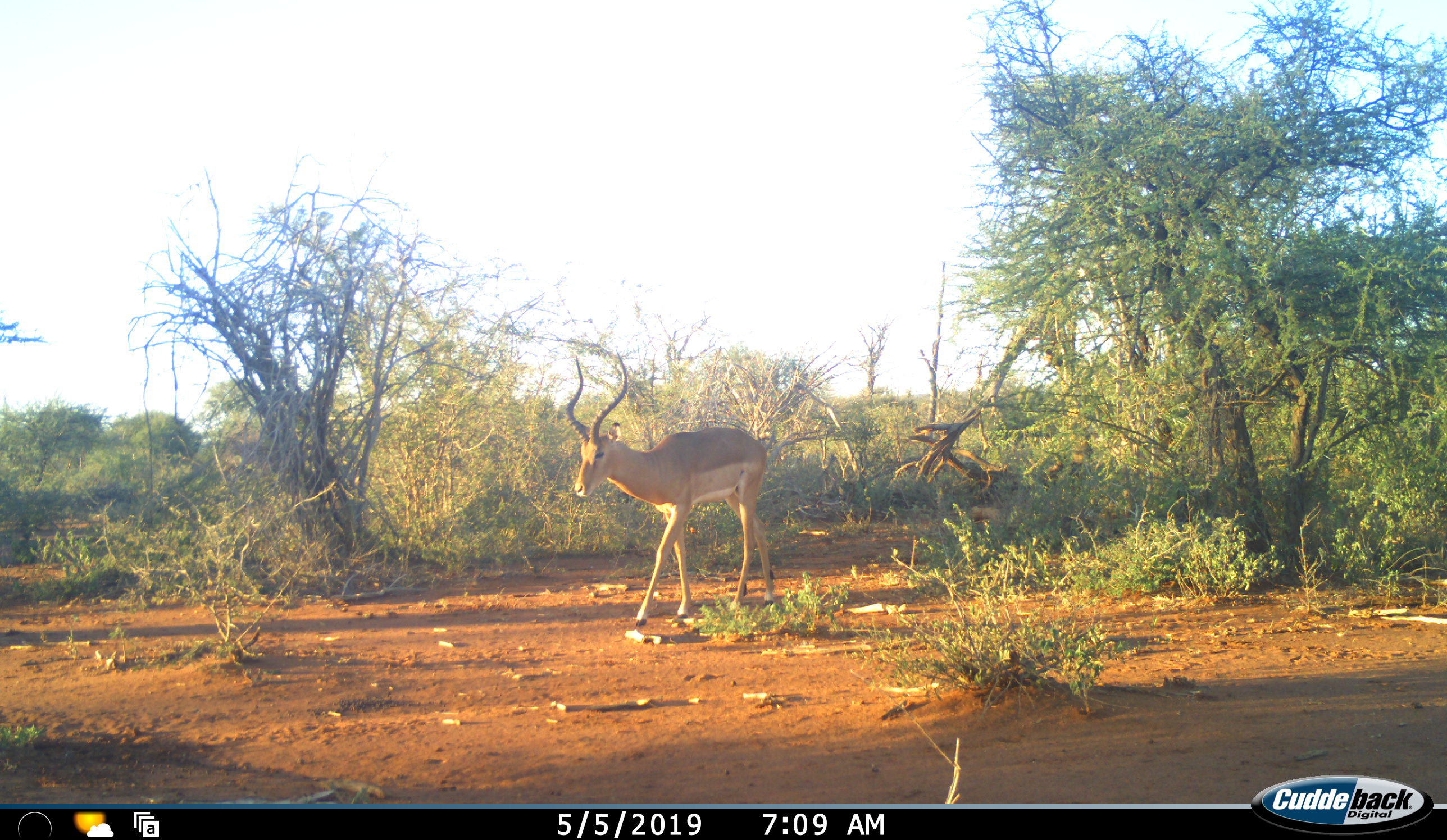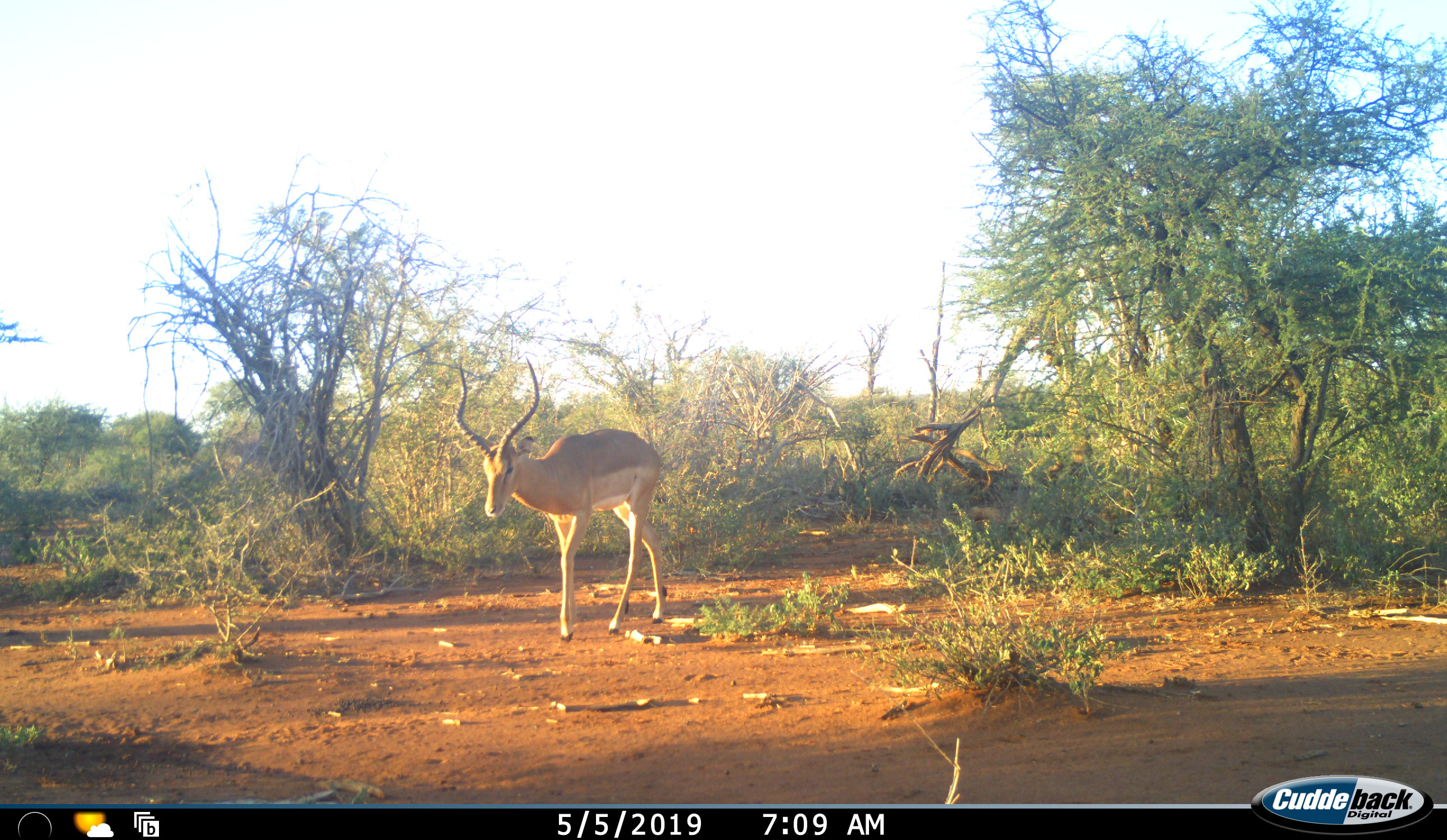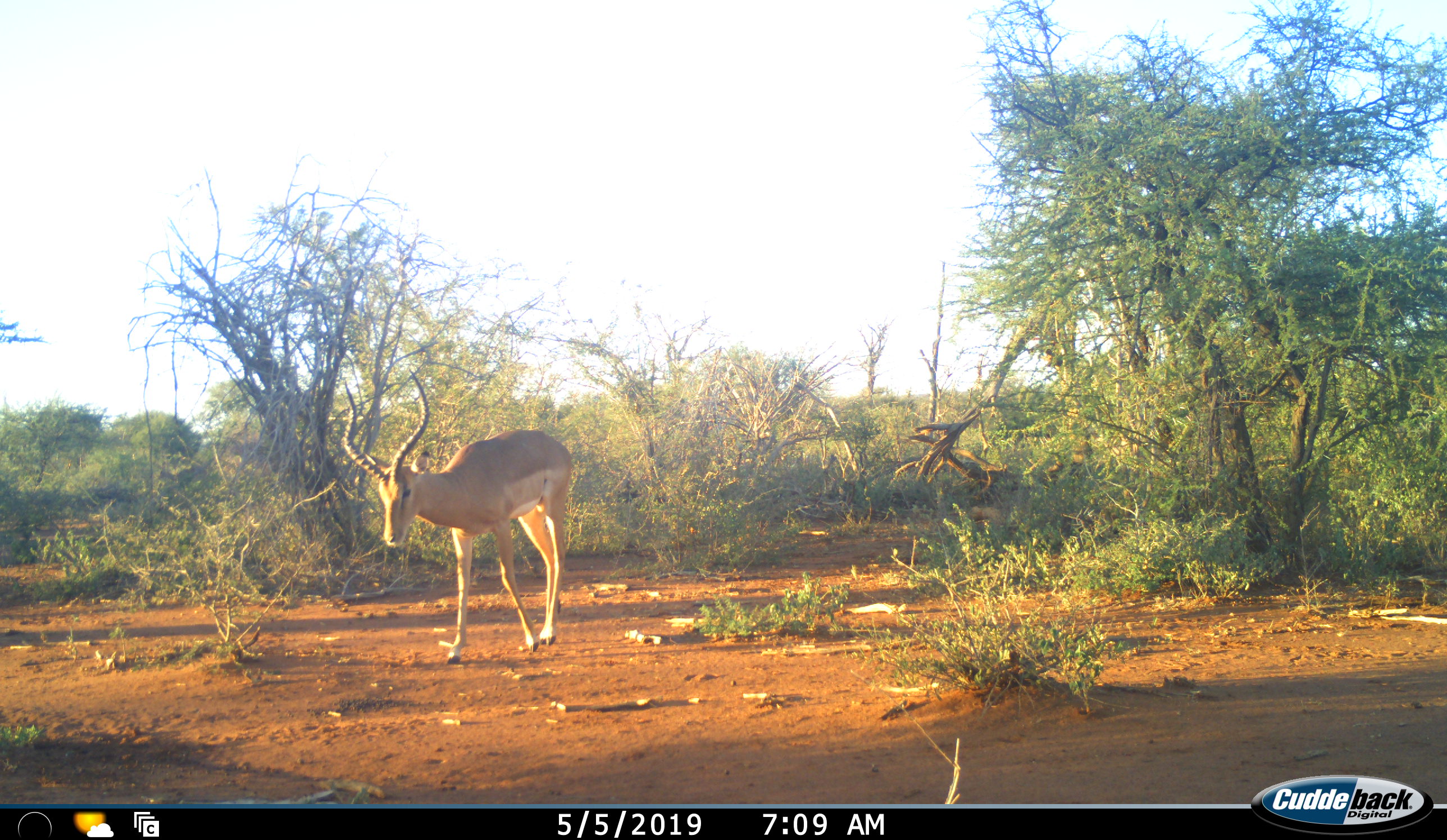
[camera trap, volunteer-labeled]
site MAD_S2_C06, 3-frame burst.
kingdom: Animalia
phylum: Chordata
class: Mammalia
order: Artiodactyla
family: Bovidae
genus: Aepyceros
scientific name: Aepyceros melampus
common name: impala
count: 1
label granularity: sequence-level